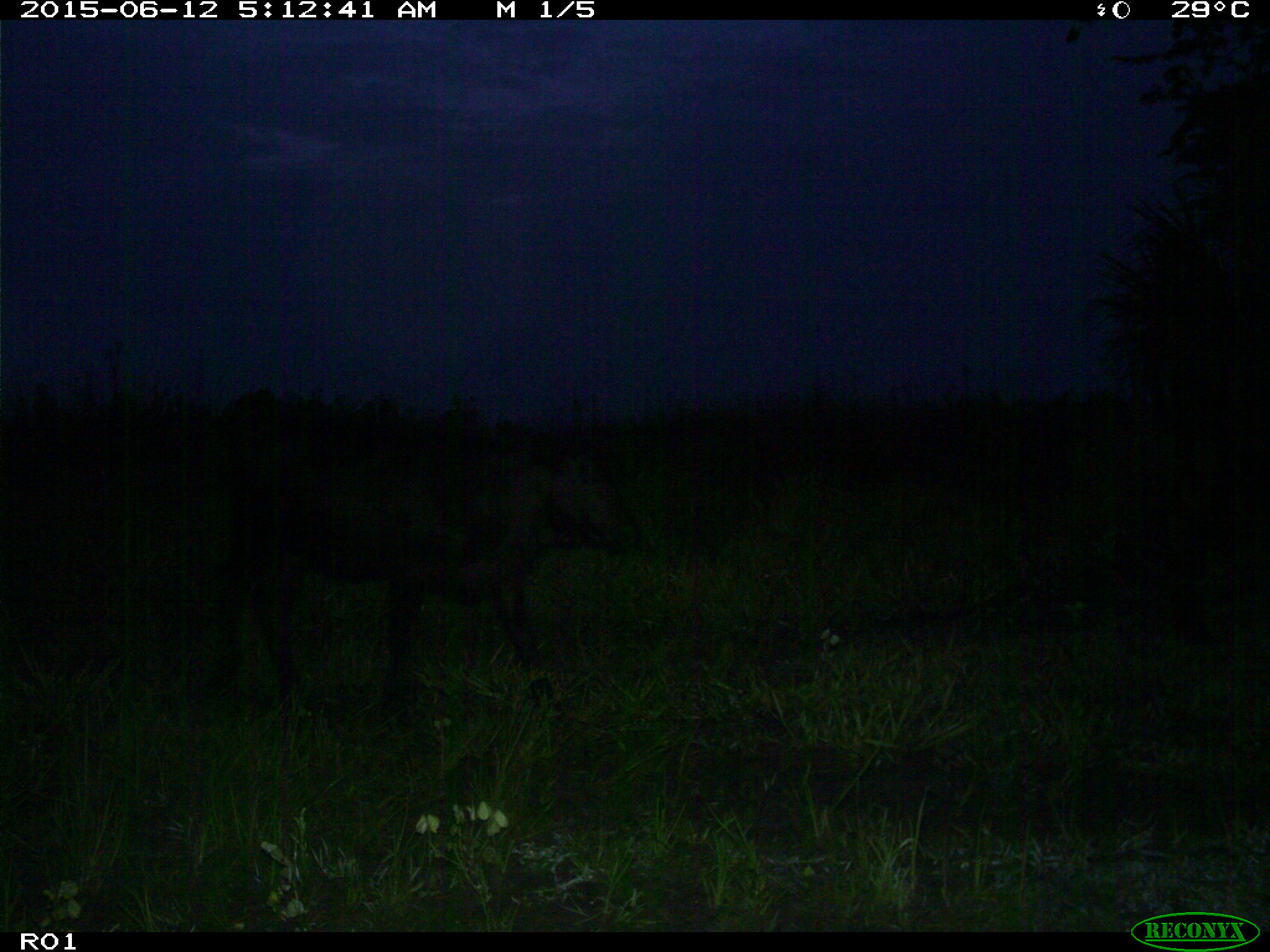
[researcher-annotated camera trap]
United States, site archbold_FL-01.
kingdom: Animalia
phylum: Chordata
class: Mammalia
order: Artiodactyla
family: Bovidae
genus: Bos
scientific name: Bos taurus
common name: domestic cow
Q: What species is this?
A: Bos taurus (domestic cow).